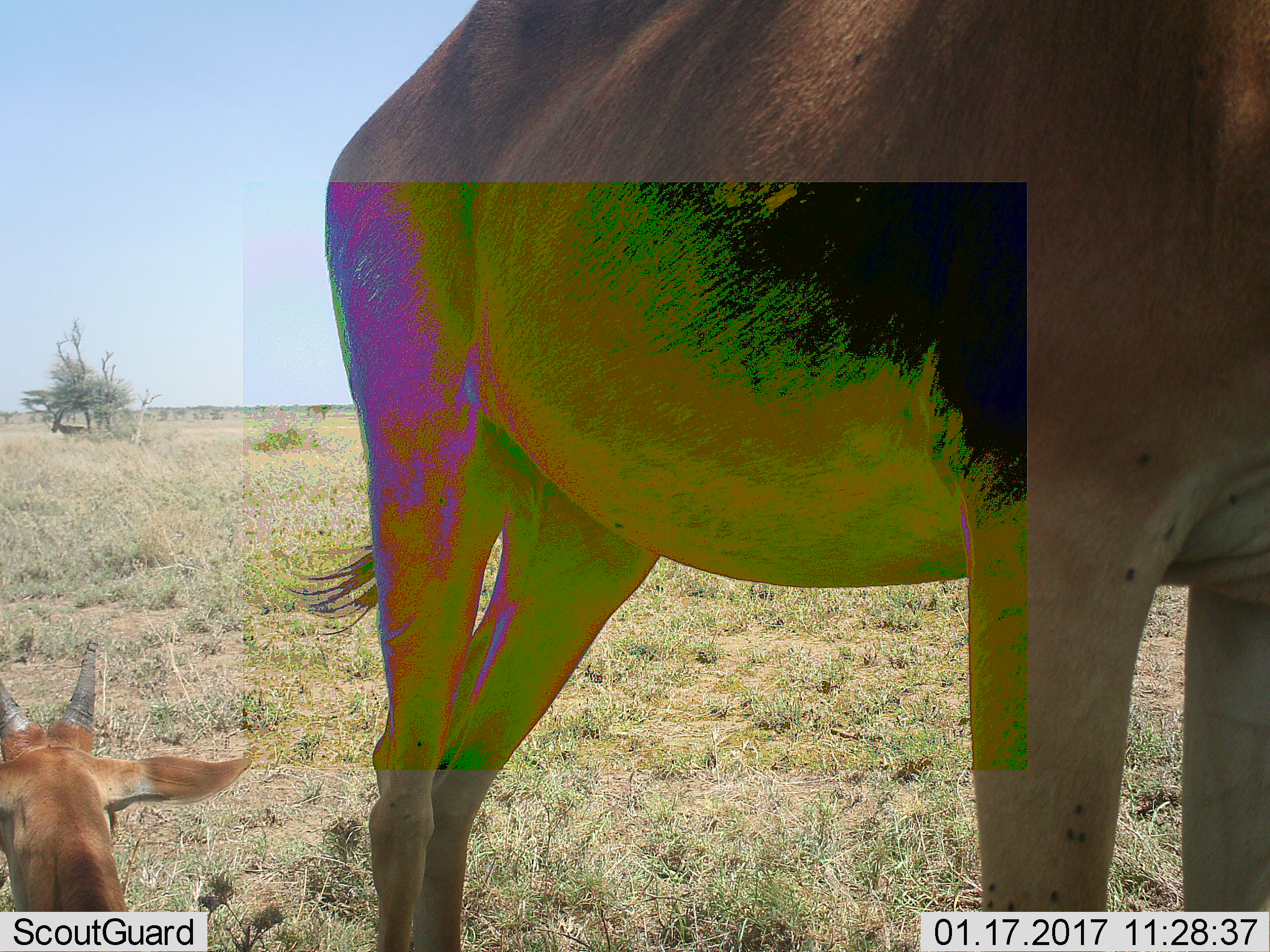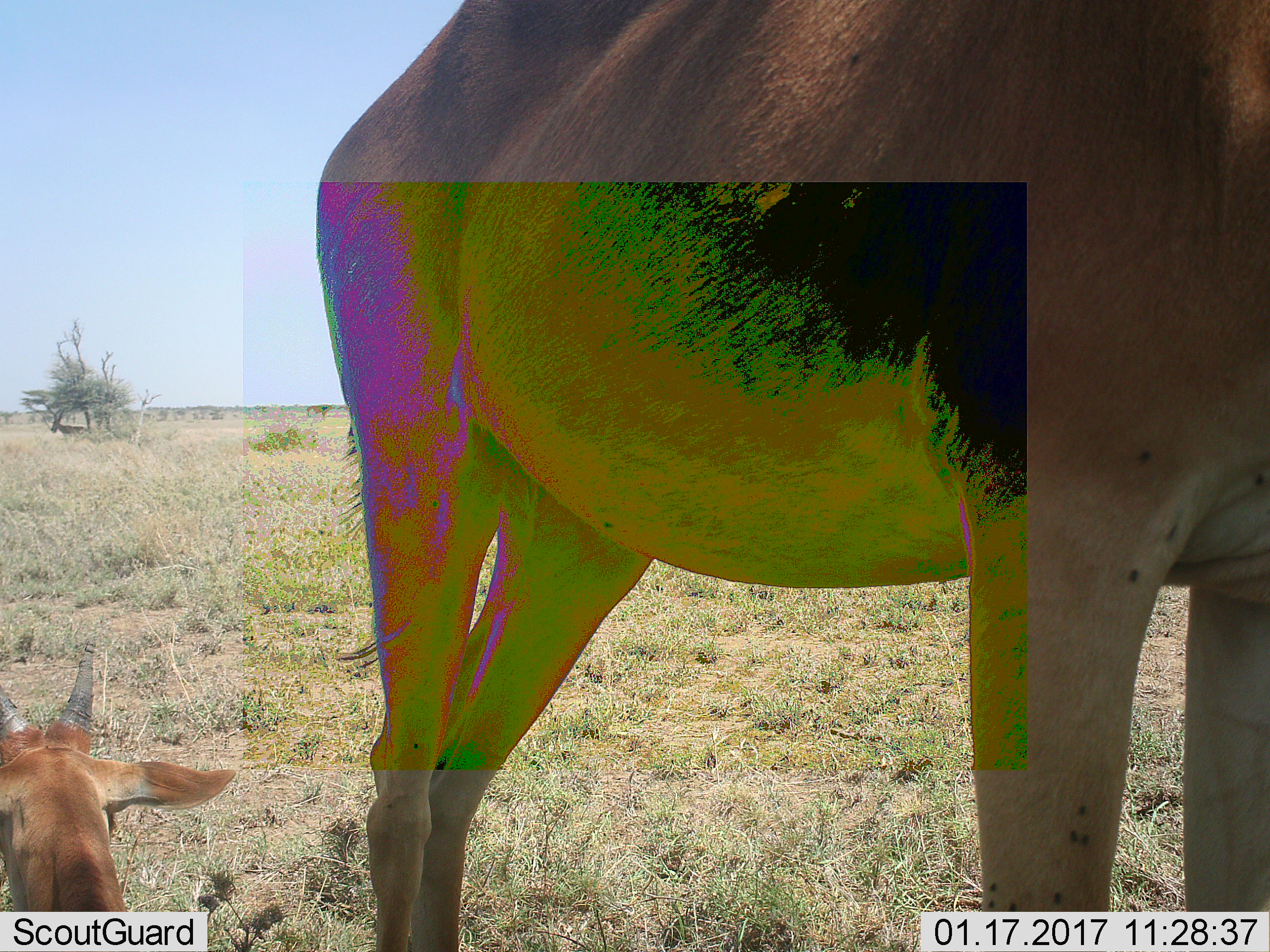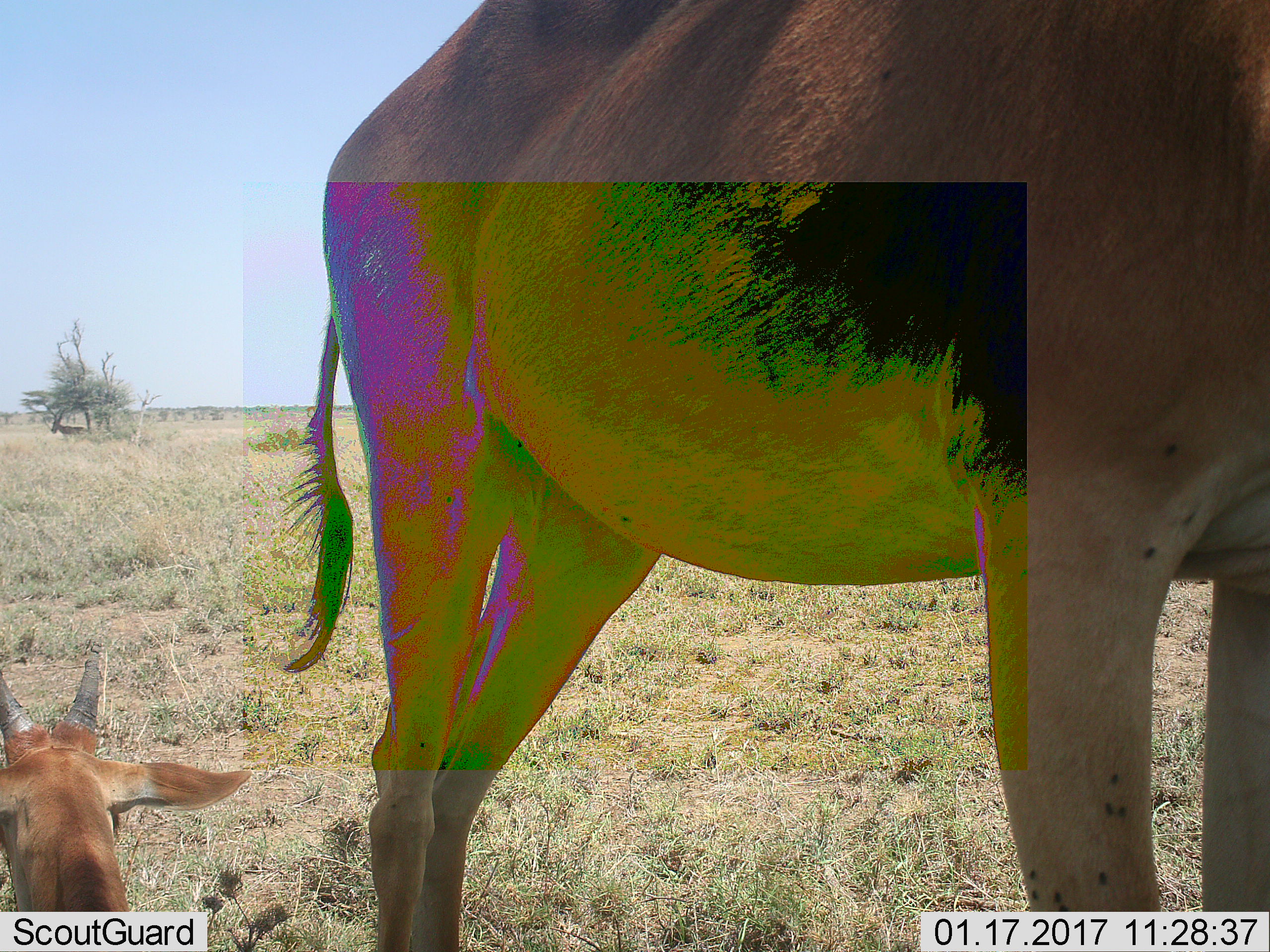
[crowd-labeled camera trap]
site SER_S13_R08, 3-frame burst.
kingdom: Animalia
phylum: Chordata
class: Mammalia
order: Artiodactyla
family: Bovidae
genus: Alcelaphus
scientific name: Alcelaphus buselaphus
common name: hartebeest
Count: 3.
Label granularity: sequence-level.